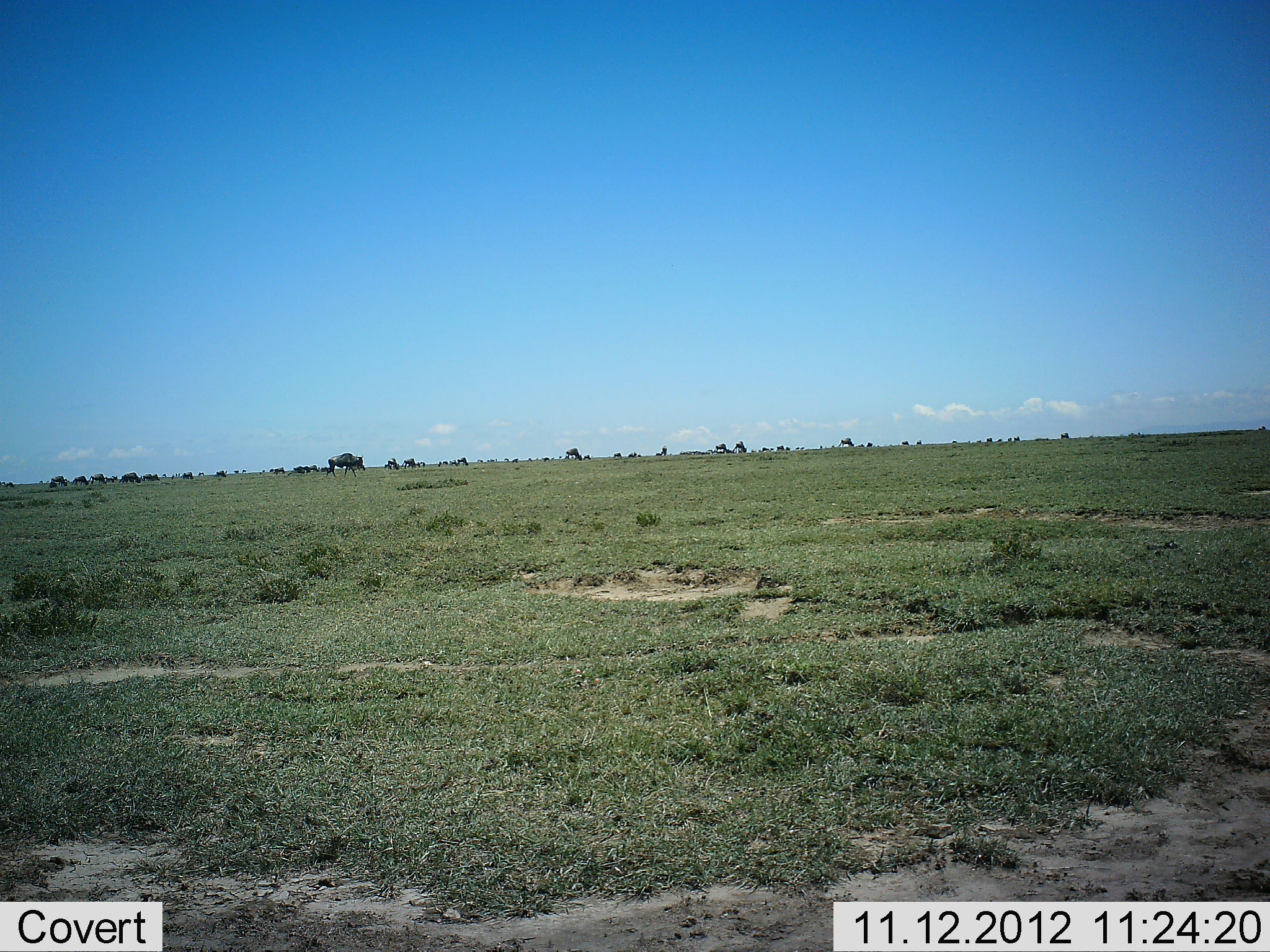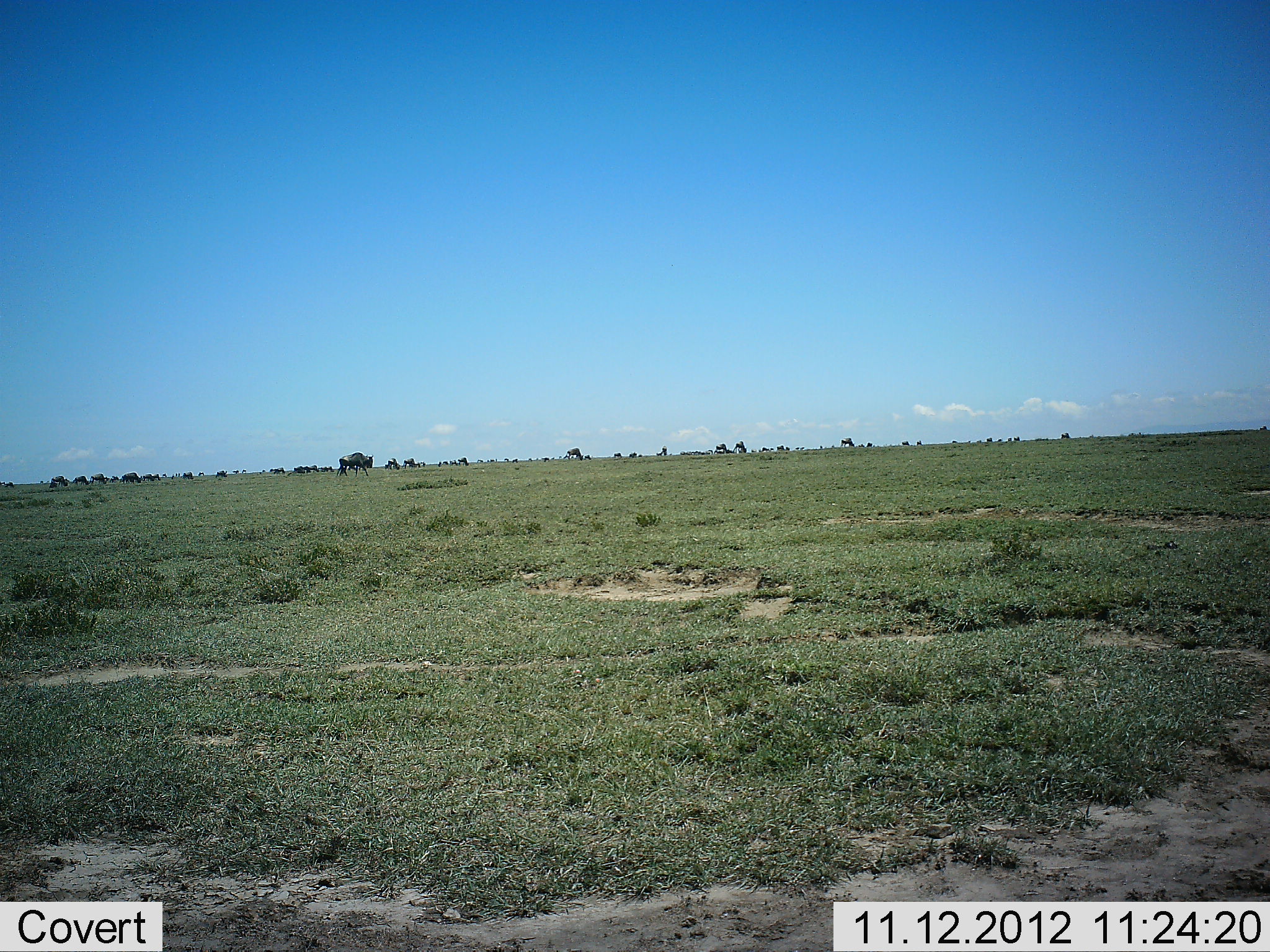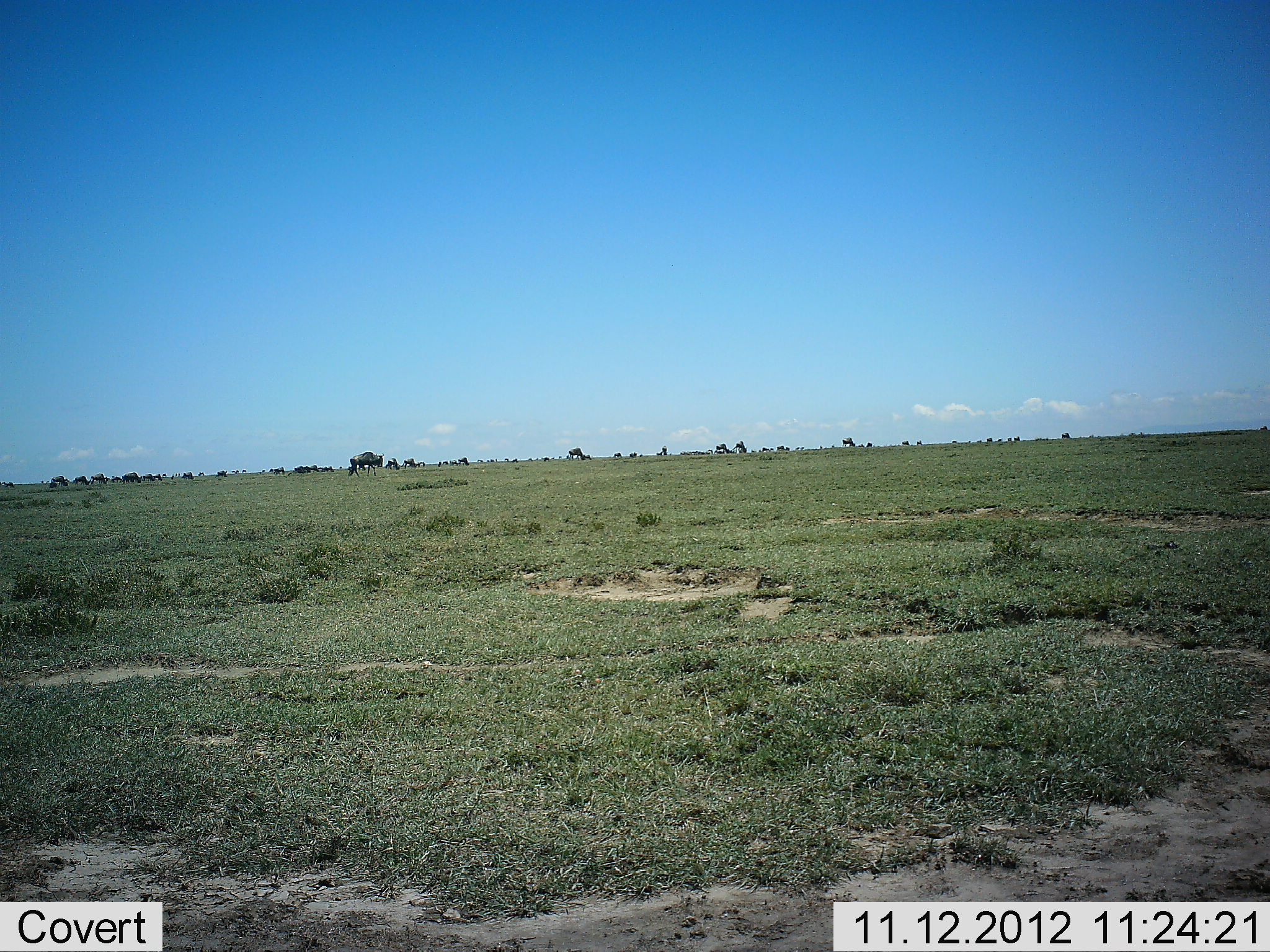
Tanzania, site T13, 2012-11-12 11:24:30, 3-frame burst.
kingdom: Animalia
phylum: Chordata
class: Mammalia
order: Artiodactyla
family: Bovidae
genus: Connochaetes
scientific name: Connochaetes taurinus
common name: blue wildebeest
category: wildebeest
Wildebeest (blue wildebeest) (Connochaetes taurinus), count 11-50. Behavior (volunteer vote fractions): standing 40%, resting 10%, moving 80%, interacting 0%. Young present (vote fraction): 0%. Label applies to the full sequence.